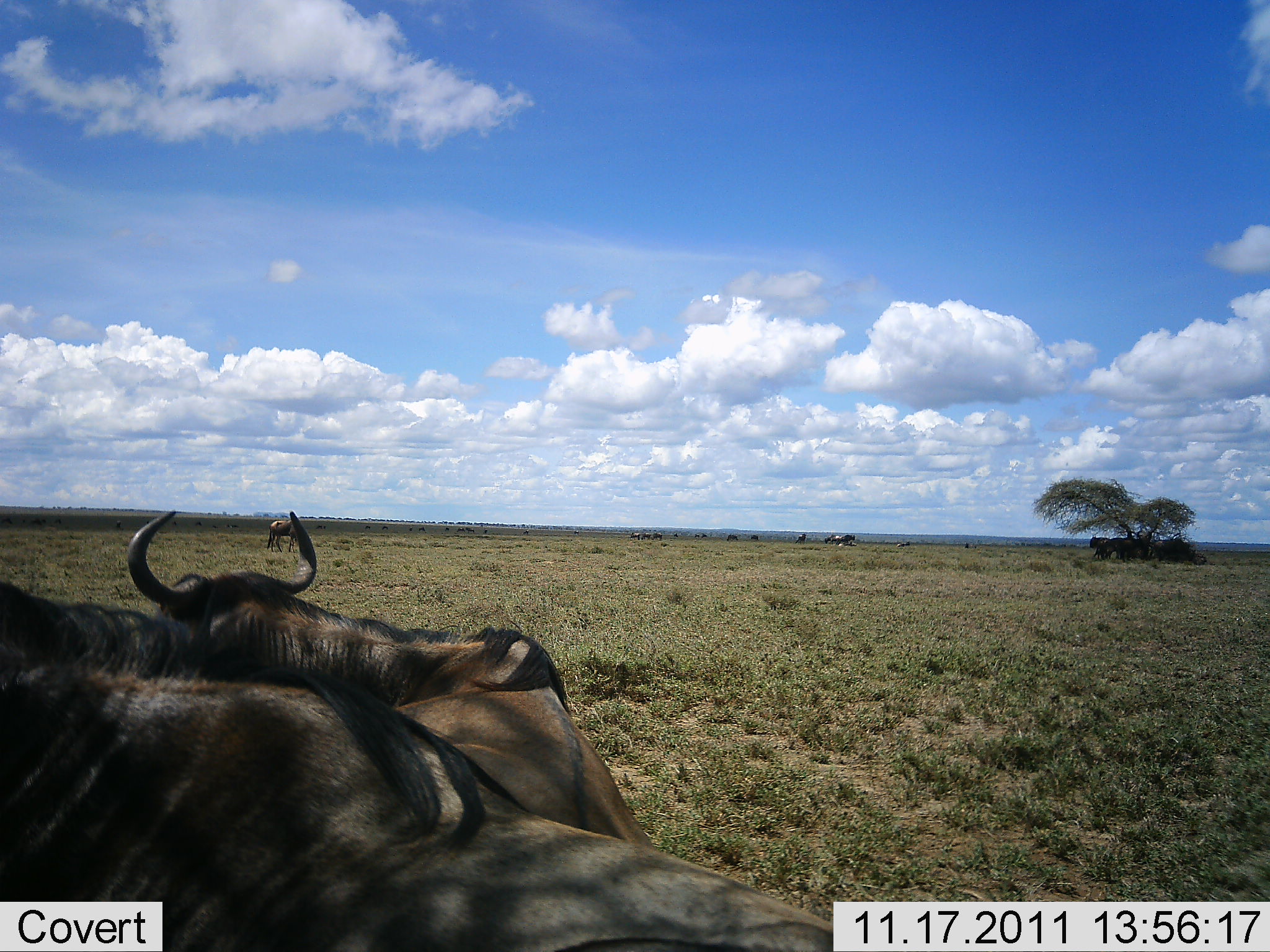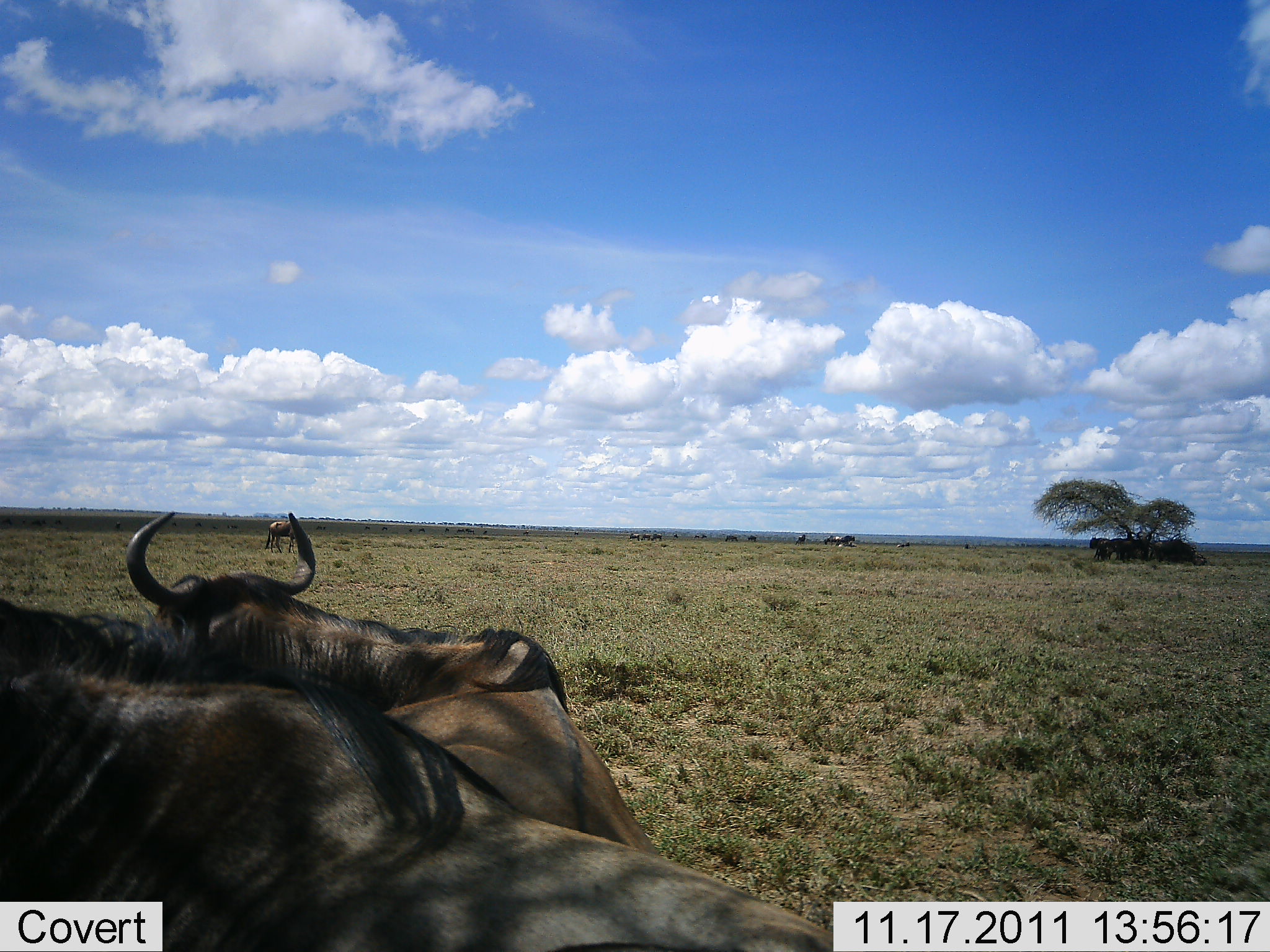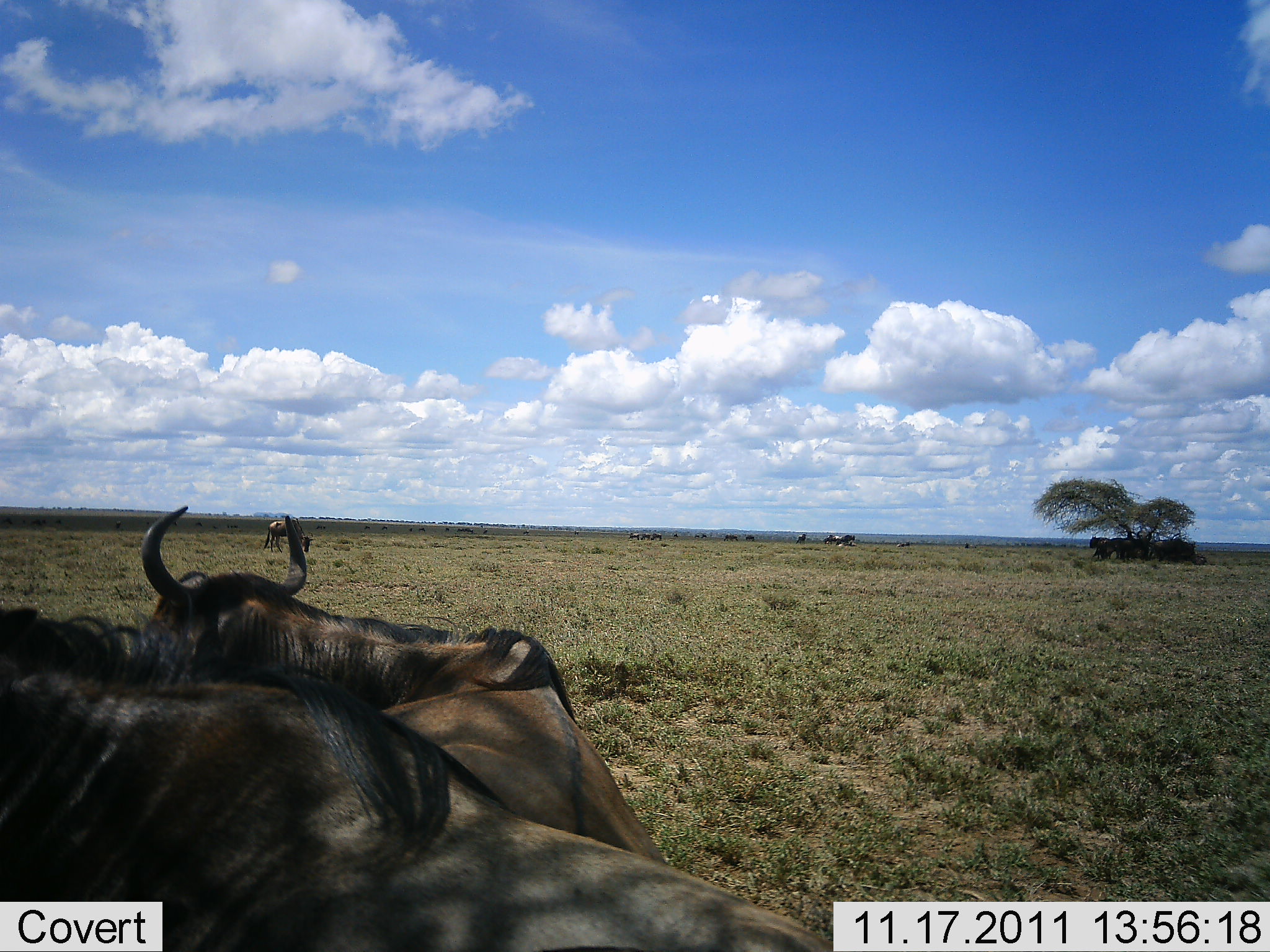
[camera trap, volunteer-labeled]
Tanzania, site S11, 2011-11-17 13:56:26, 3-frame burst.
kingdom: Animalia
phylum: Chordata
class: Mammalia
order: Artiodactyla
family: Bovidae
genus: Connochaetes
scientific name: Connochaetes taurinus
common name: blue wildebeest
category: wildebeest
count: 3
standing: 32%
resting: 79%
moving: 11%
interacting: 0%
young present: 0%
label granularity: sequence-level